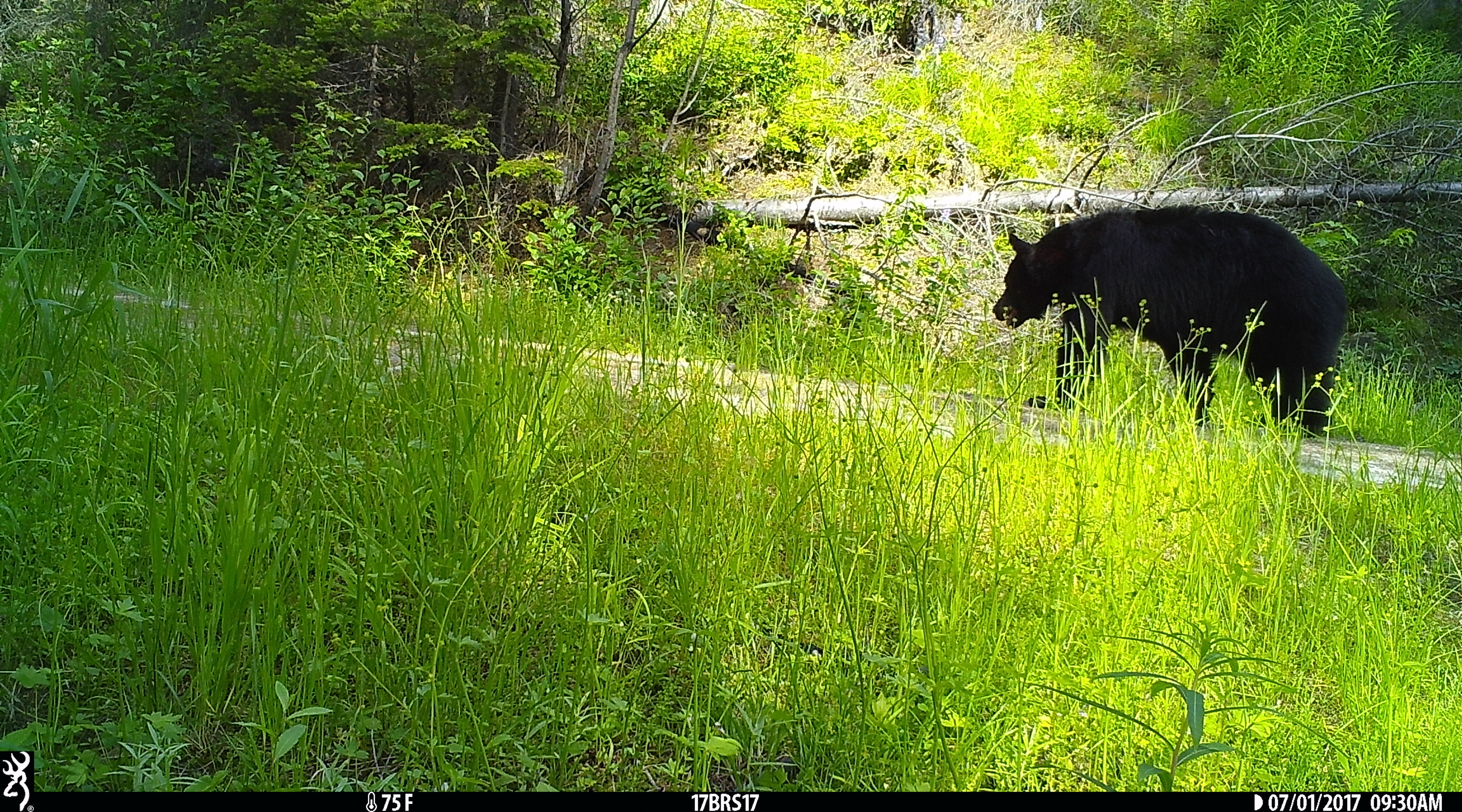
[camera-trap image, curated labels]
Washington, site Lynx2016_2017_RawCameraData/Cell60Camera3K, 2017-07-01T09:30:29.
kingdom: Animalia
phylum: Chordata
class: Mammalia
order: Carnivora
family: Ursidae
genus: Ursus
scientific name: Ursus americanus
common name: american black bear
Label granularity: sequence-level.